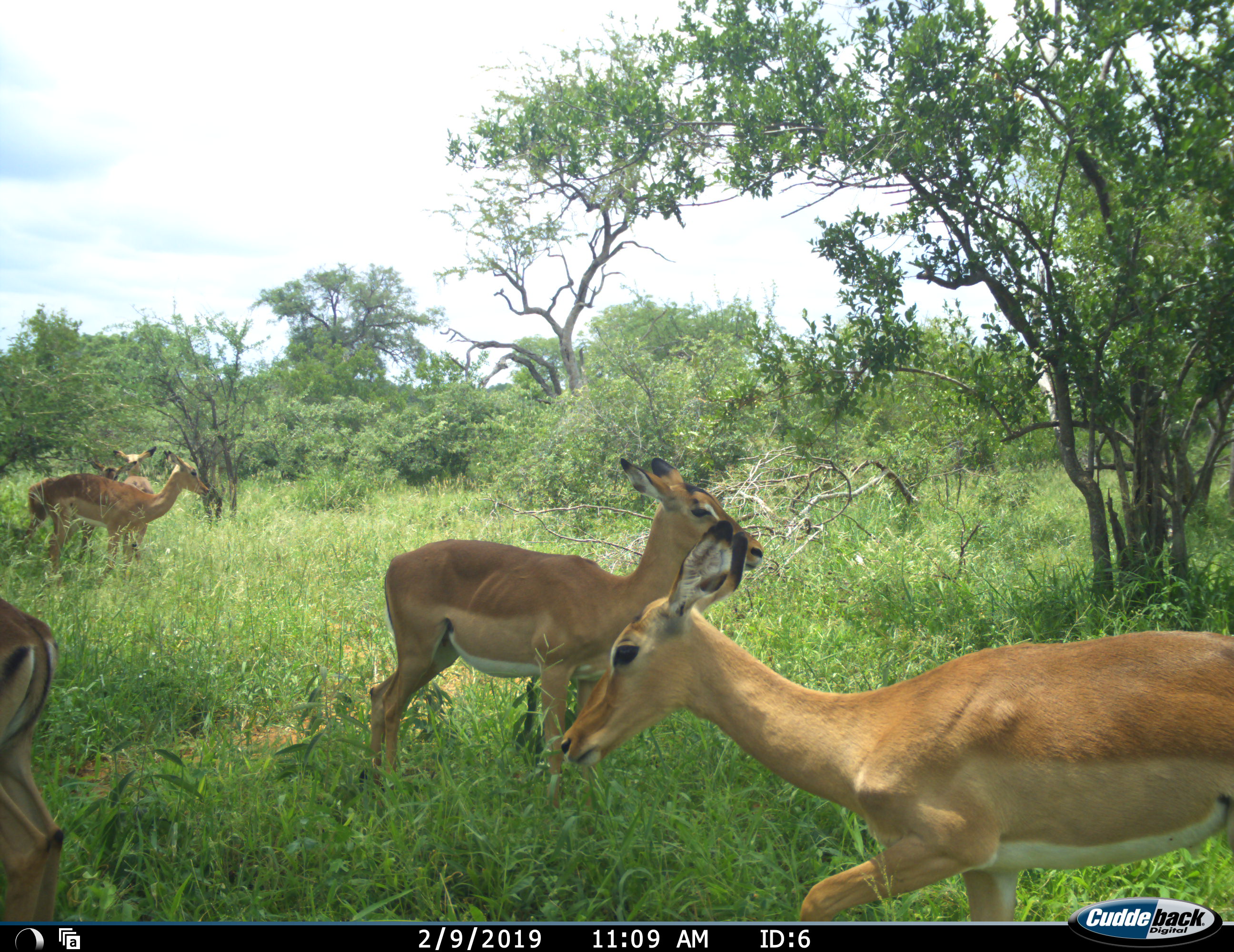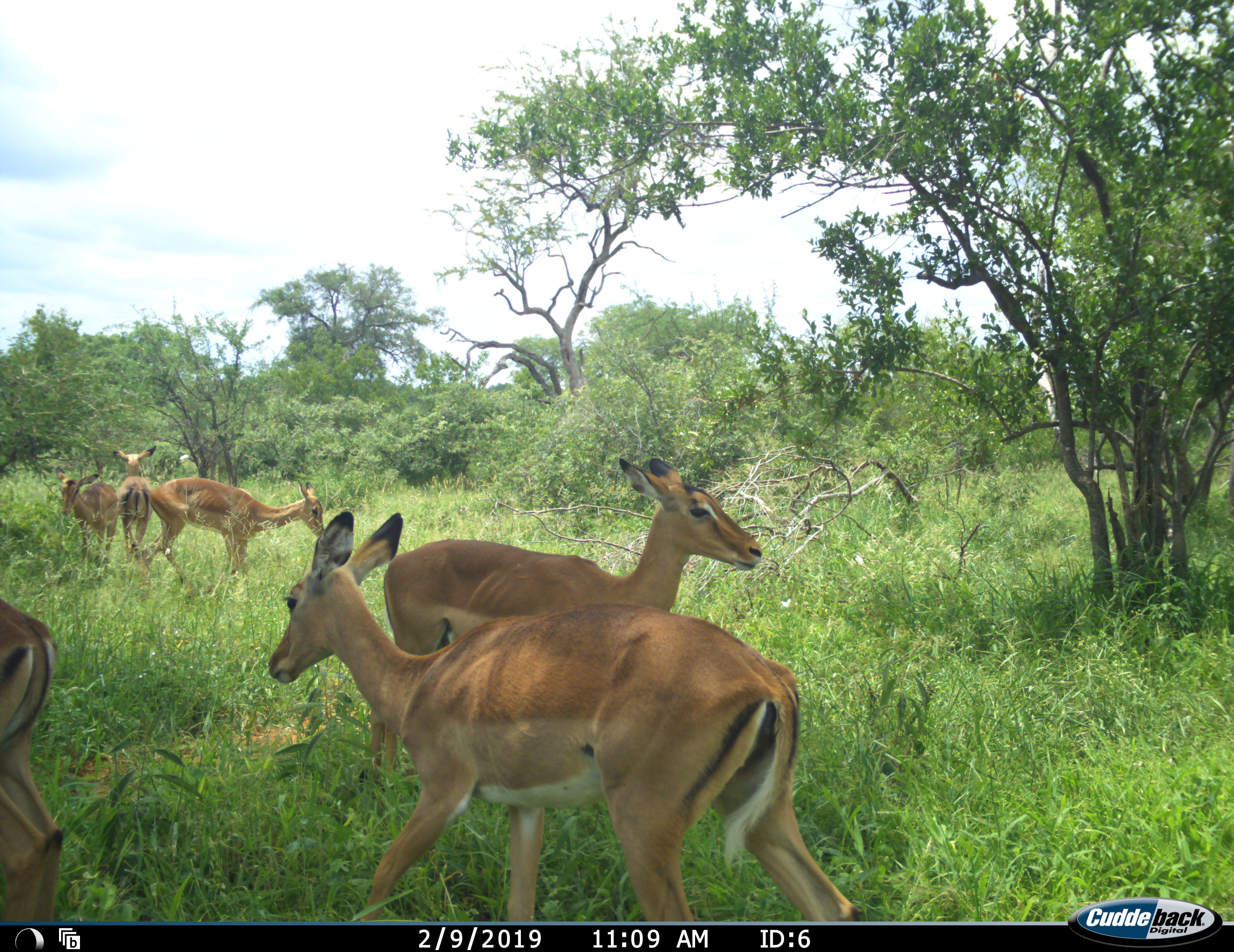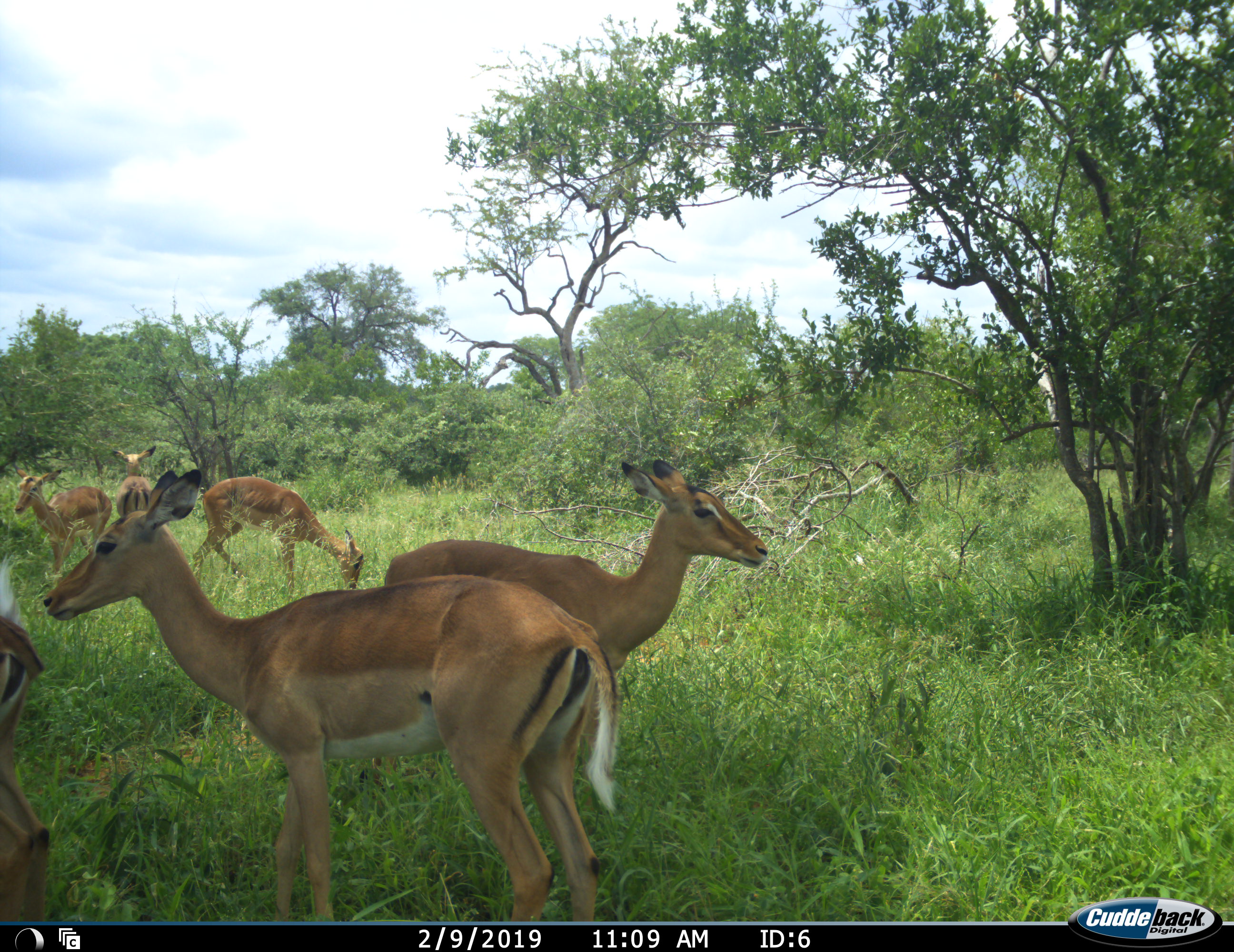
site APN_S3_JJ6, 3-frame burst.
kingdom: Animalia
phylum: Chordata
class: Mammalia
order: Artiodactyla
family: Bovidae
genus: Aepyceros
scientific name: Aepyceros melampus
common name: impala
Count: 6.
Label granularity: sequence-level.